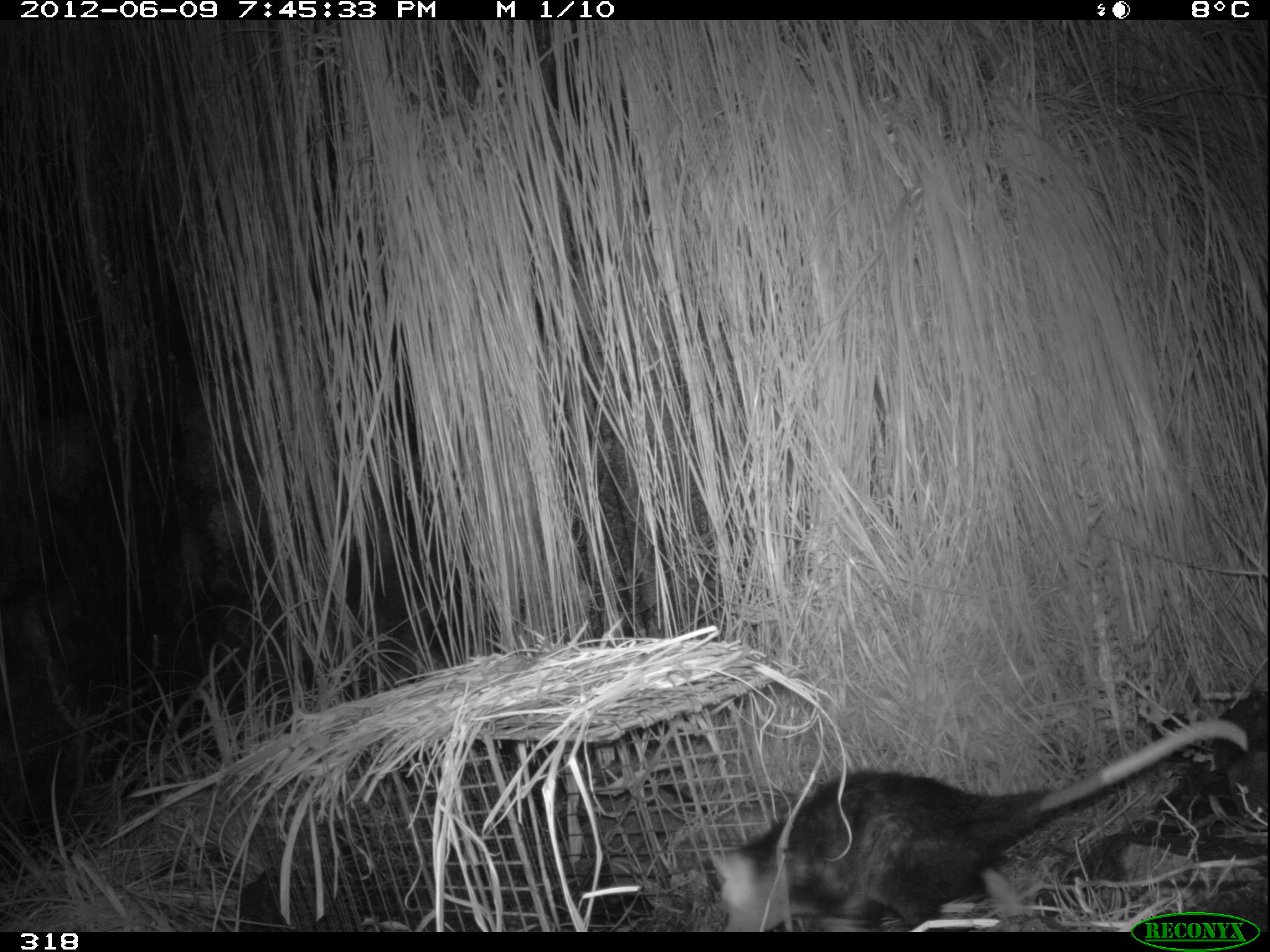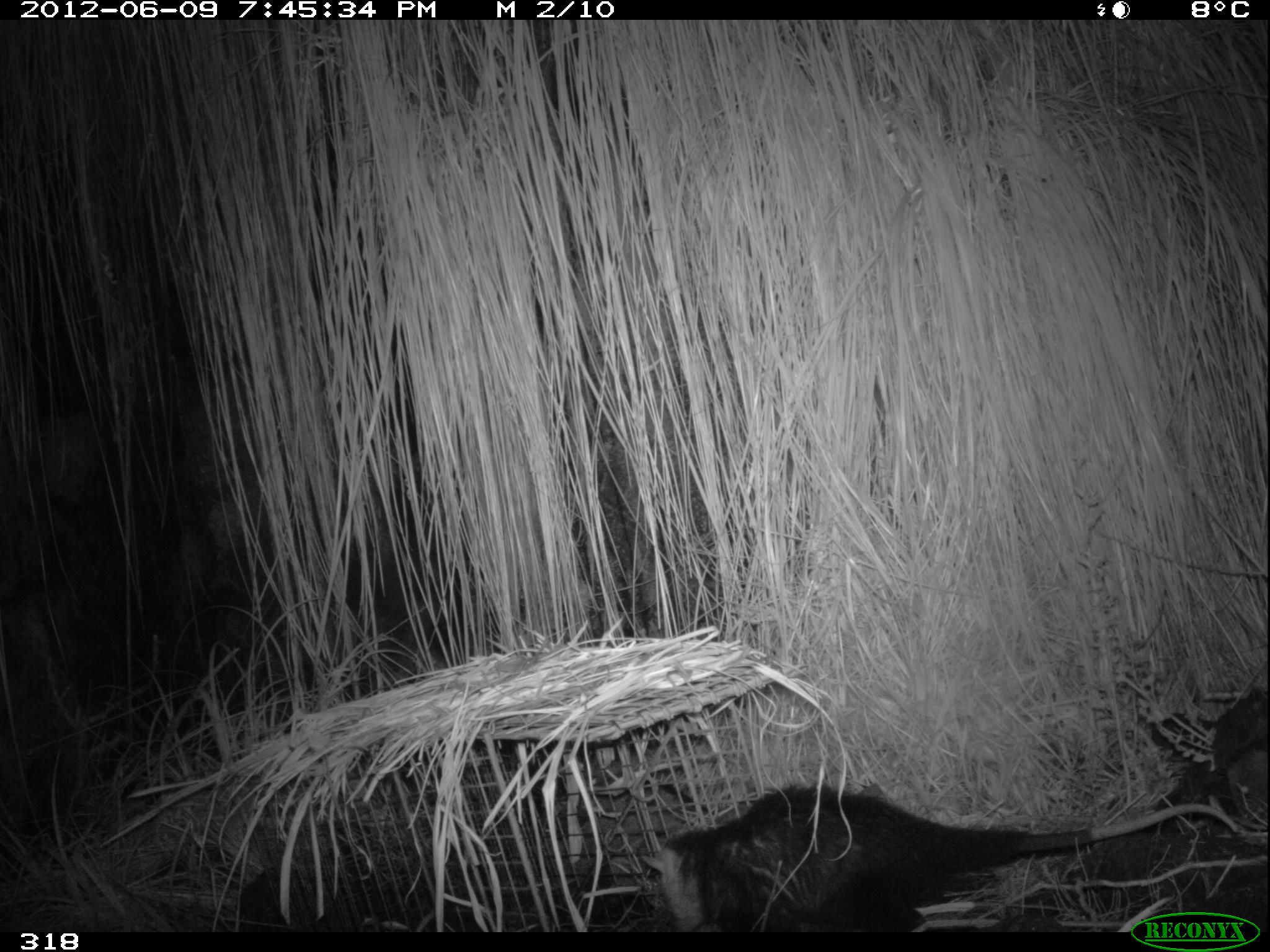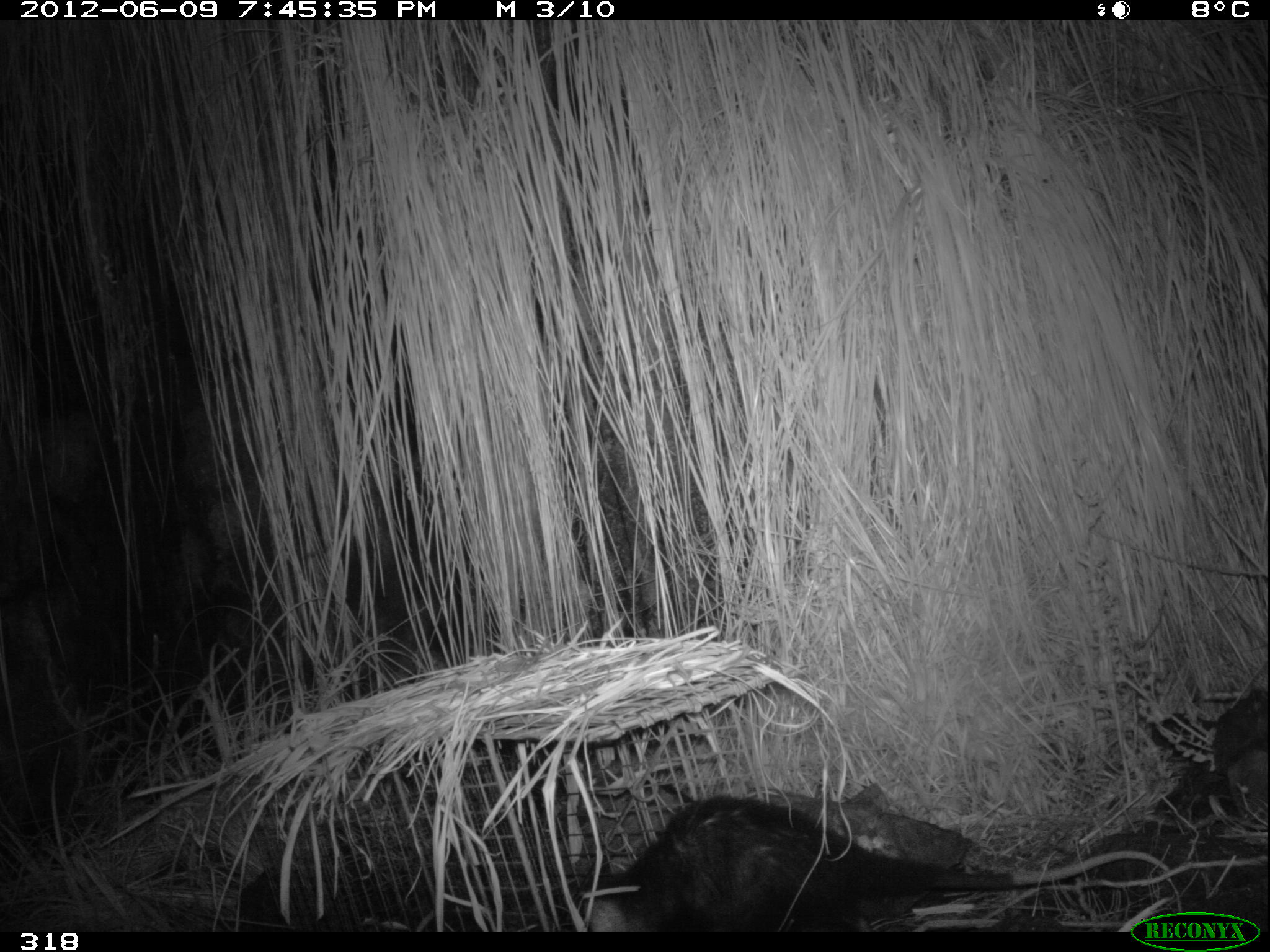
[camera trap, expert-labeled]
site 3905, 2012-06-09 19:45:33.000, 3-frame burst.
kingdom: Animalia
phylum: Chordata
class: Mammalia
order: Didelphimorphia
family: Didelphidae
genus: Didelphis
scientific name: Didelphis pernigra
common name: andean white-eared opossum